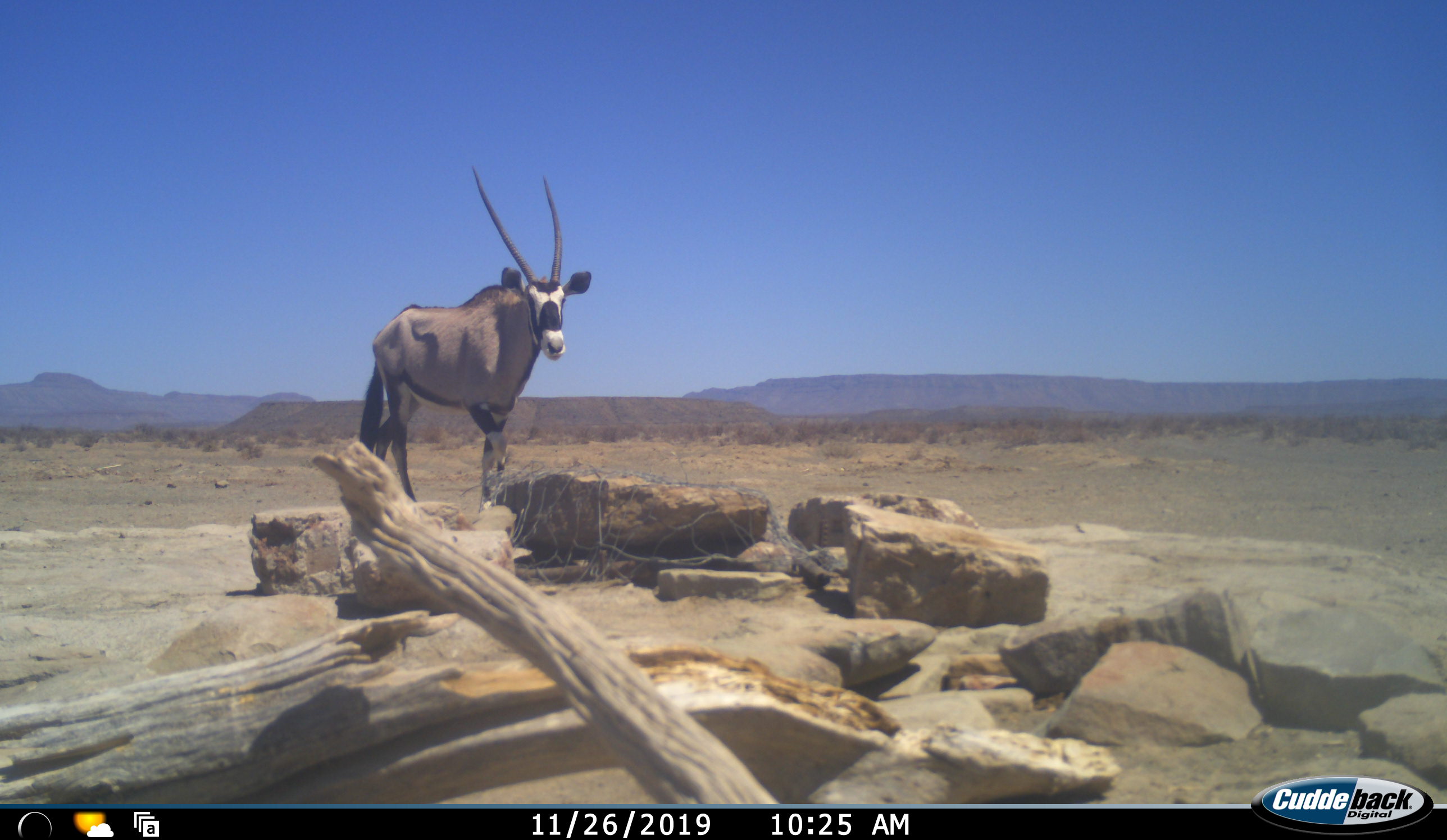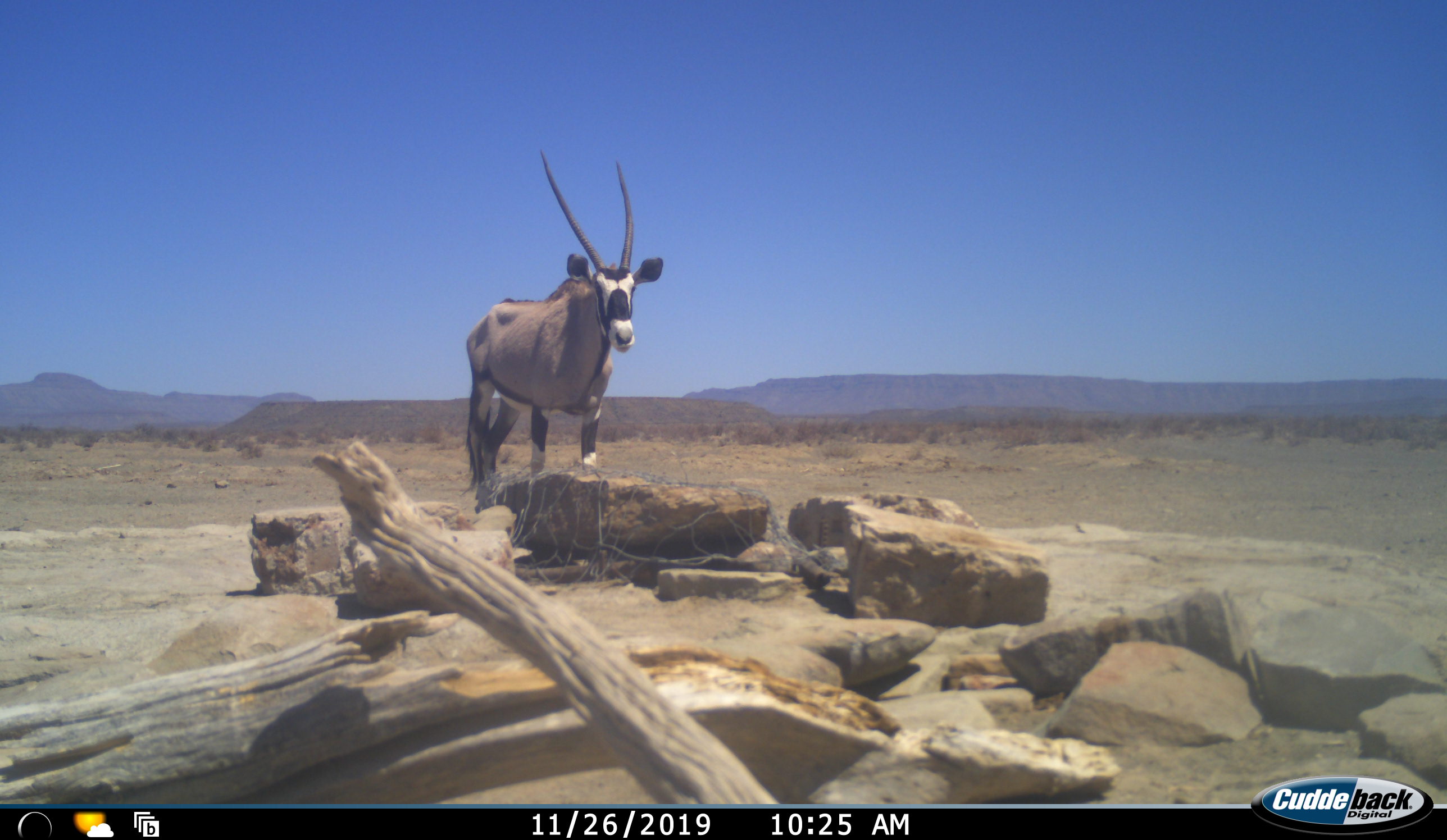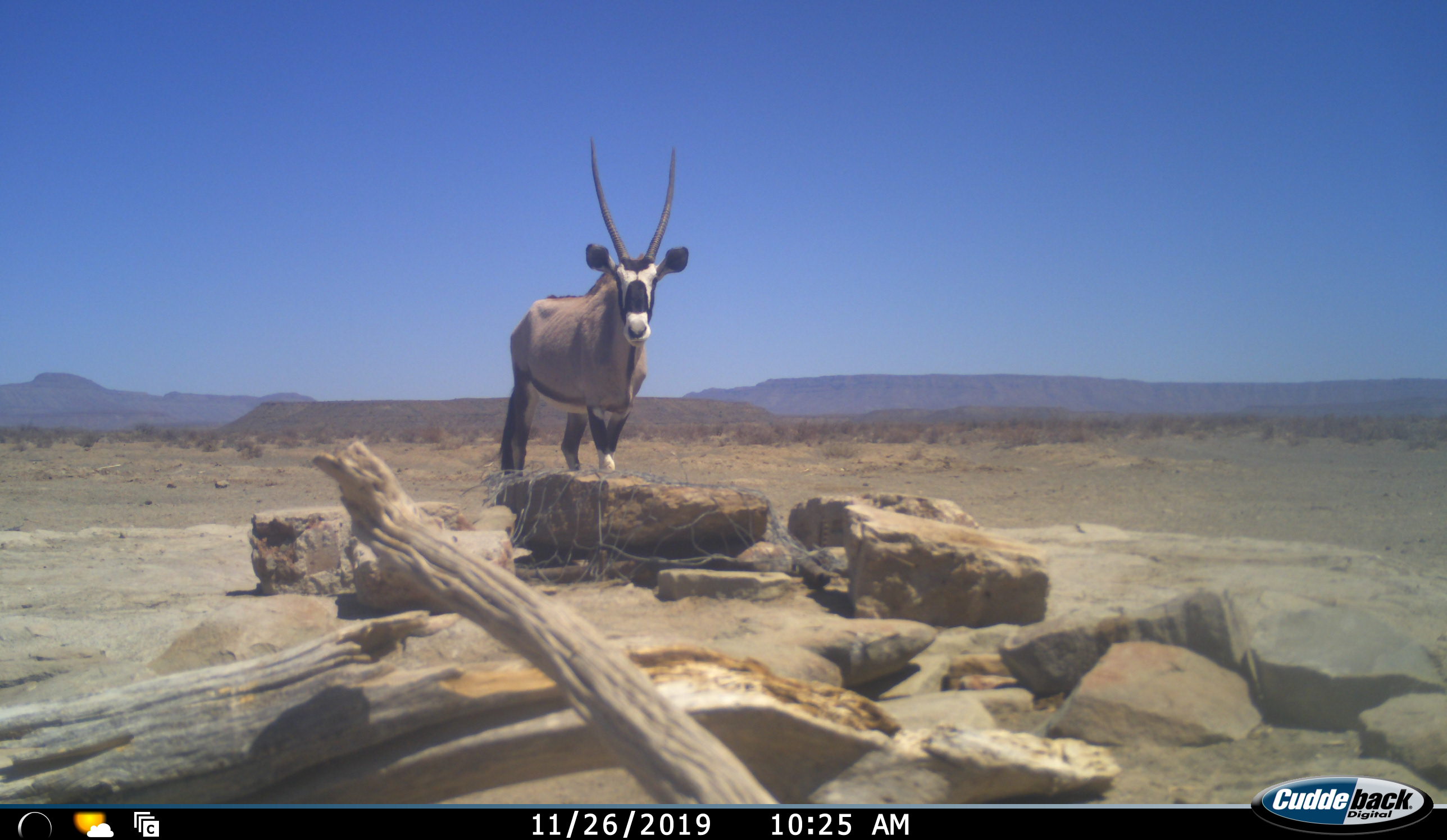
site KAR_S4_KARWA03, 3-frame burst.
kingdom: Animalia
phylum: Chordata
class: Mammalia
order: Artiodactyla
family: Bovidae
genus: Oryx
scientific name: Oryx gazella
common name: gemsbok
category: oryx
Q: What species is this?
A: Oryx (gemsbok) (Oryx gazella).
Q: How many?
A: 1.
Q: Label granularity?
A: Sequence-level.